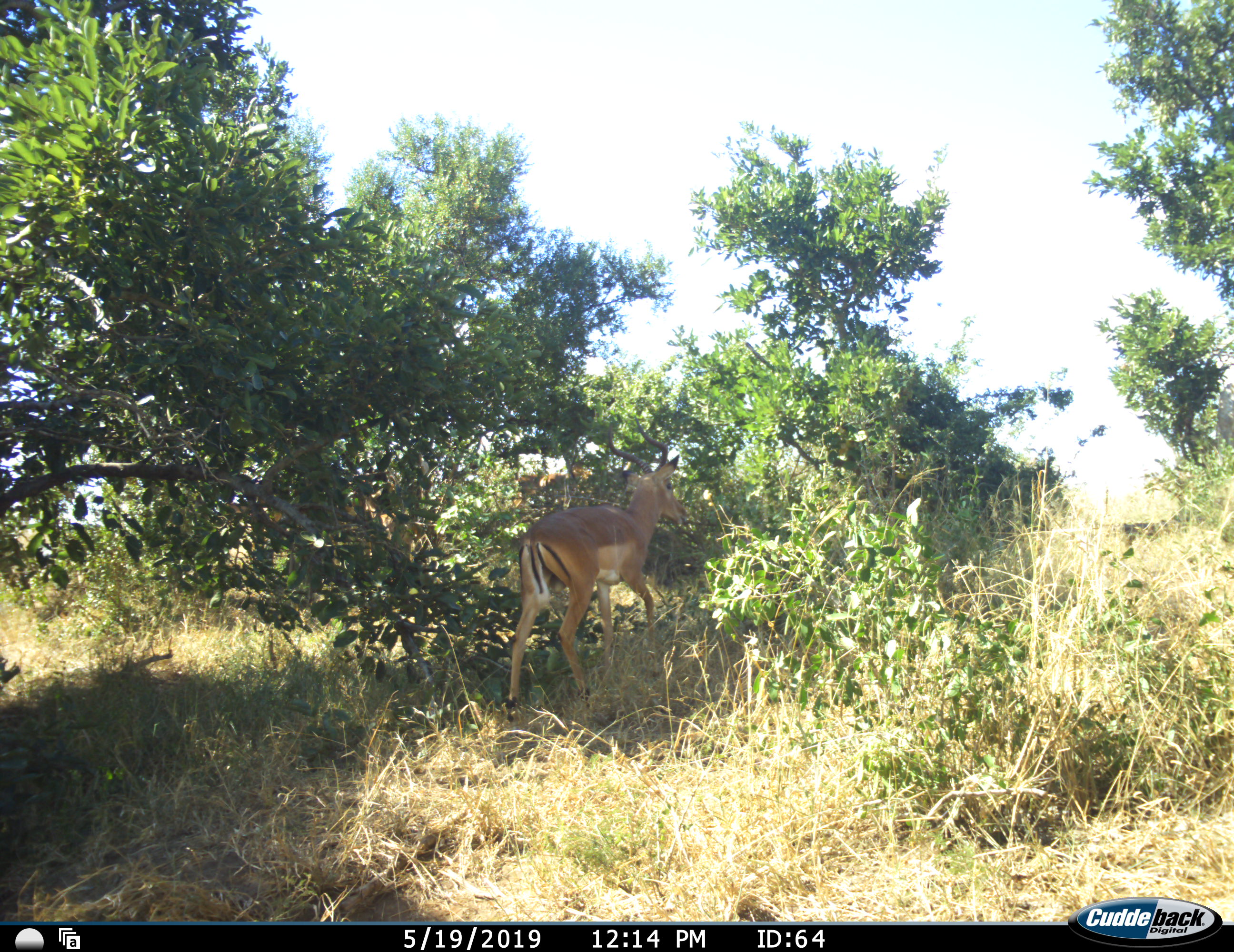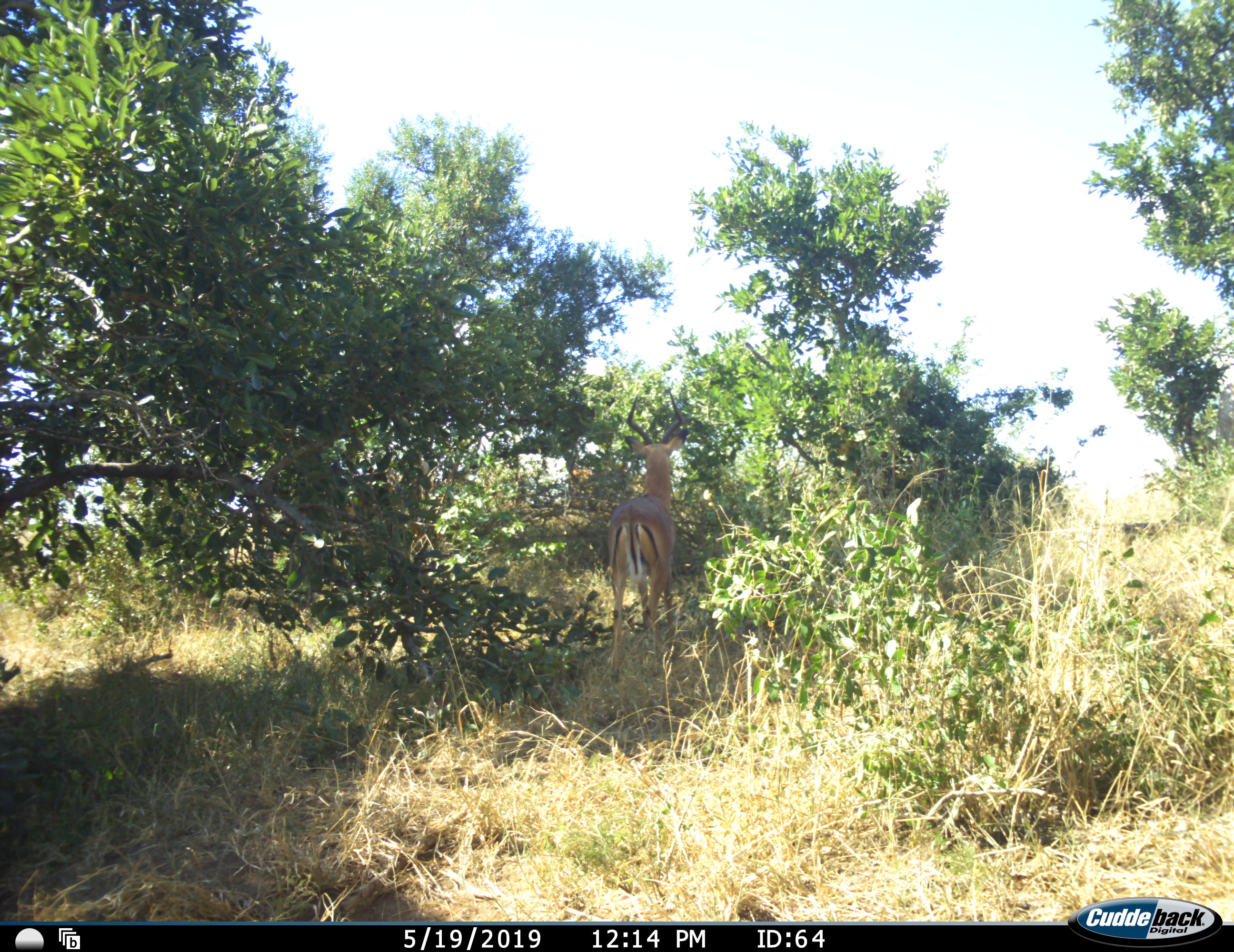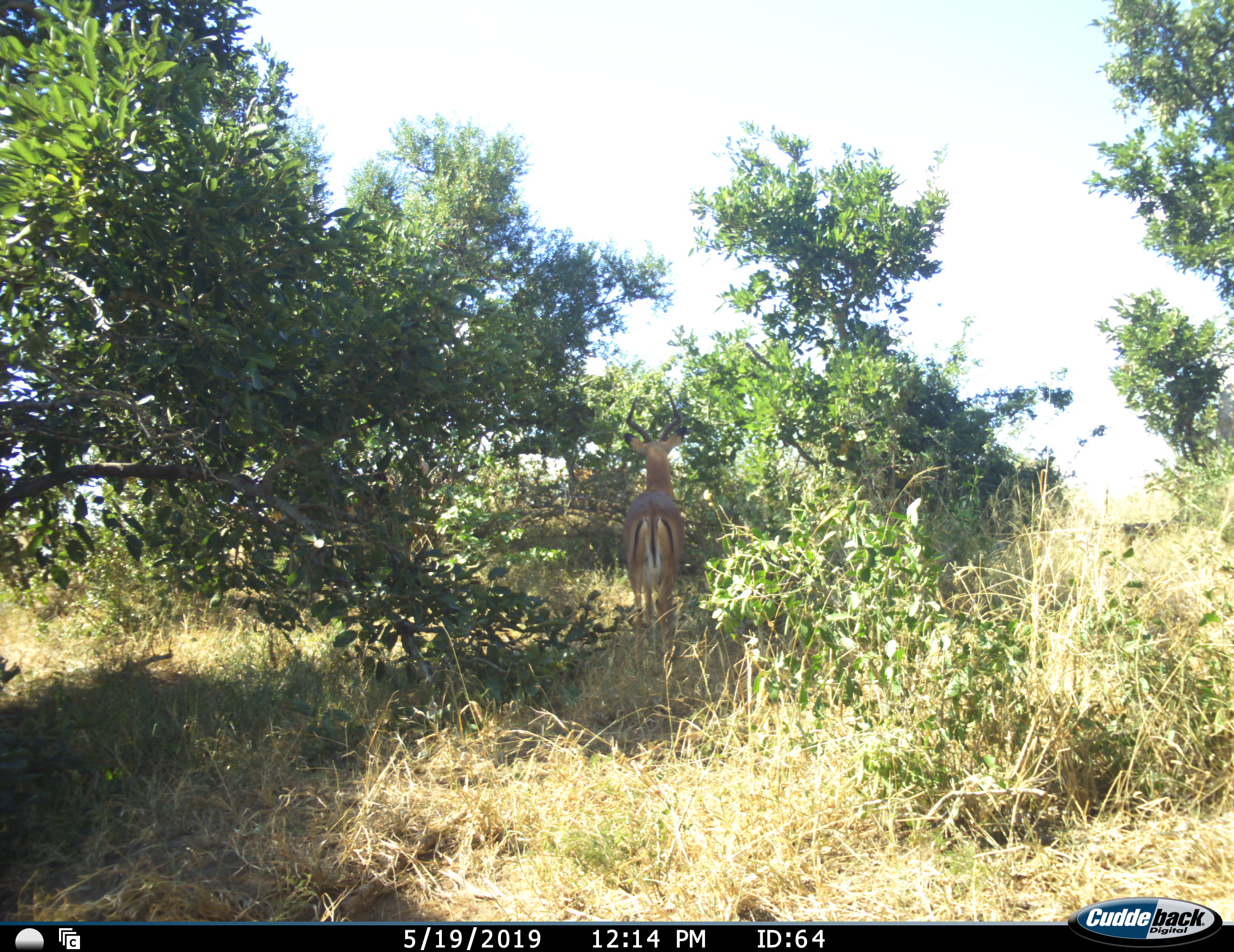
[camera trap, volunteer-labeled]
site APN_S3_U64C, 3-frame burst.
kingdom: Animalia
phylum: Chordata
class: Mammalia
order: Artiodactyla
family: Bovidae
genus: Aepyceros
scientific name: Aepyceros melampus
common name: impala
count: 1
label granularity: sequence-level